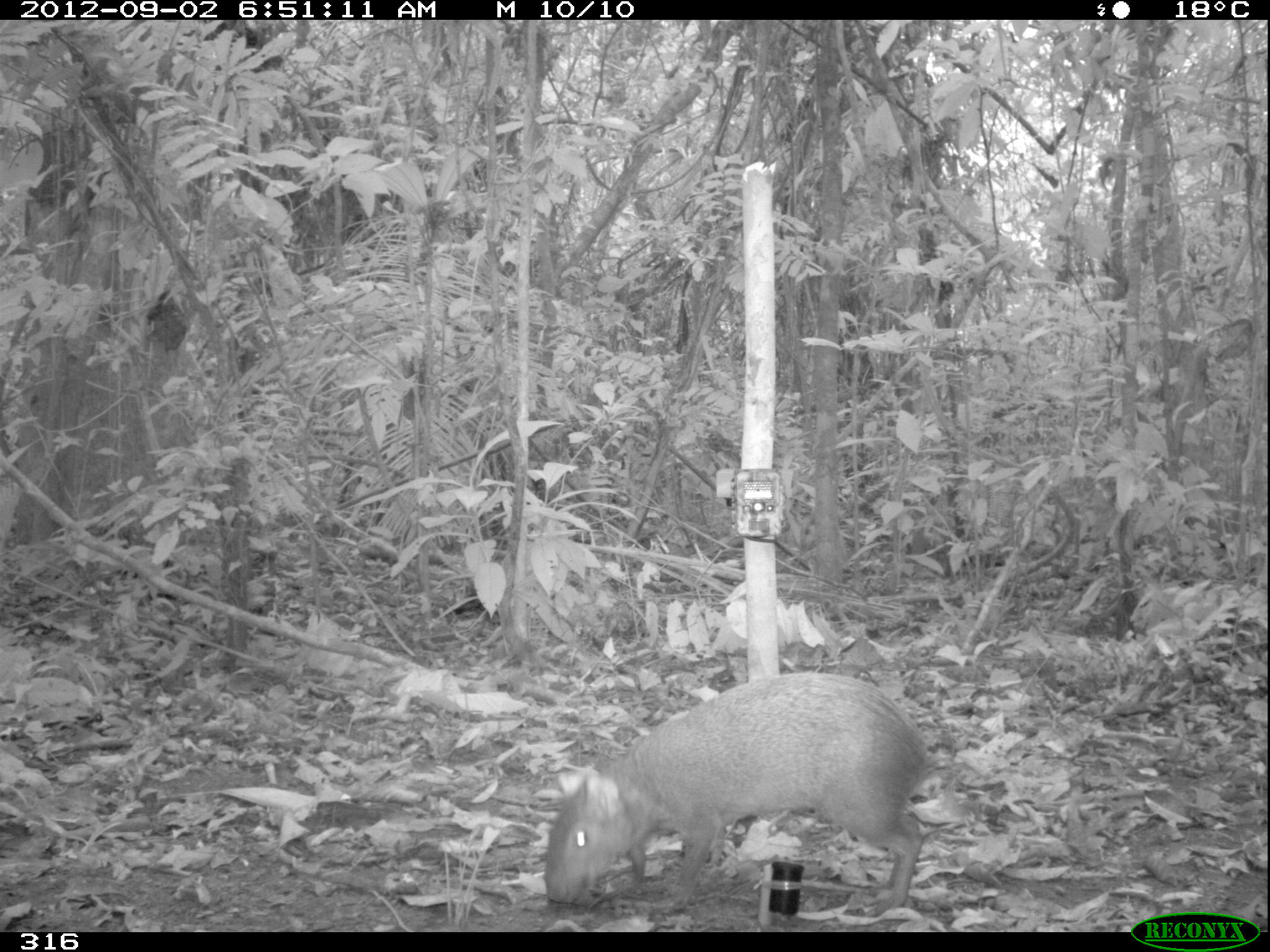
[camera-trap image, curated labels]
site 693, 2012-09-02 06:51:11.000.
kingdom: Animalia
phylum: Chordata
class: Mammalia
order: Rodentia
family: Dasyproctidae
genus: Dasyprocta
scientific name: Dasyprocta punctata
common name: central american agouti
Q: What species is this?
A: Dasyprocta punctata (central american agouti).